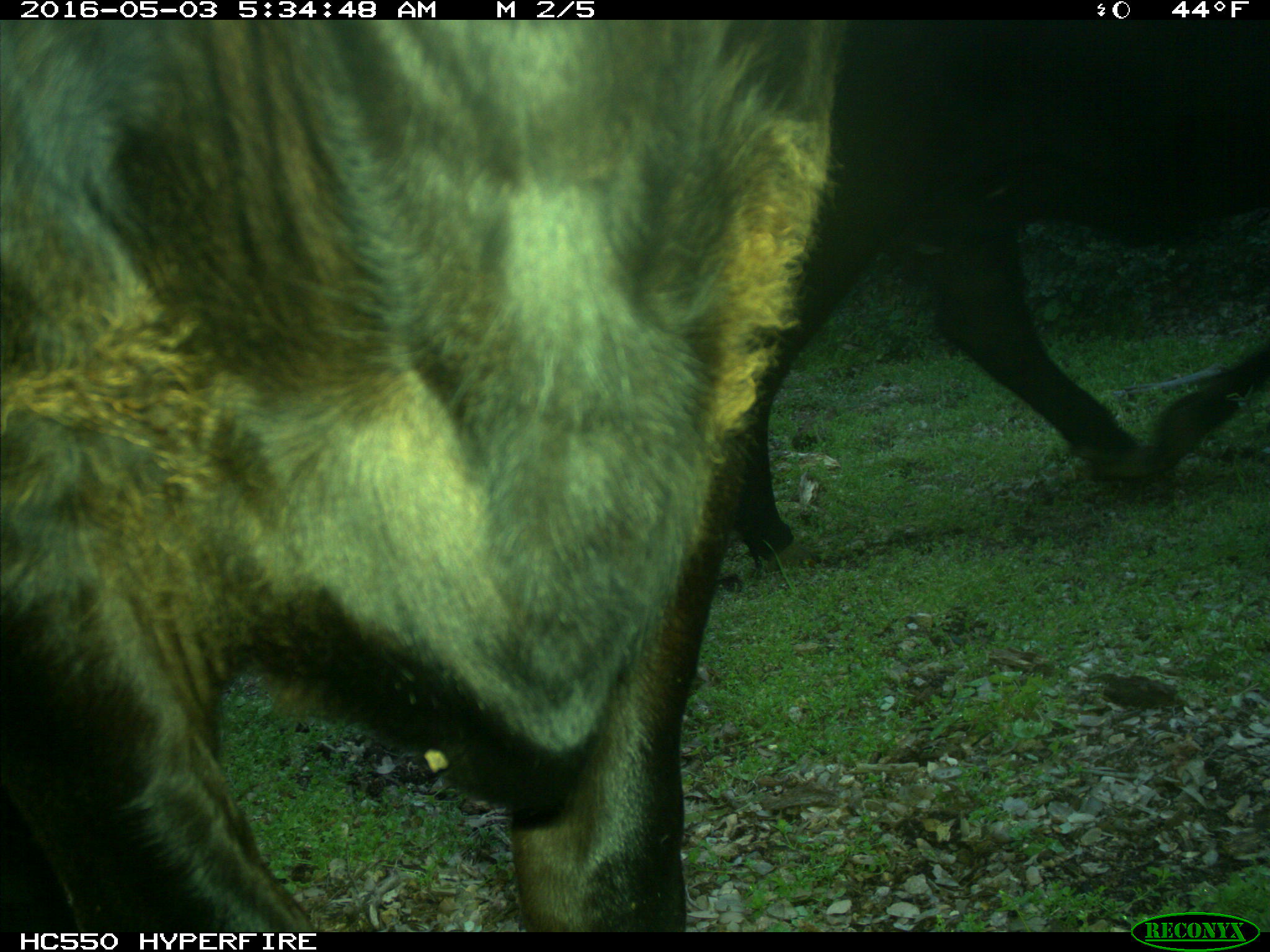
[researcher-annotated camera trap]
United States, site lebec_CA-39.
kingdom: Animalia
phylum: Chordata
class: Mammalia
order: Artiodactyla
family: Bovidae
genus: Bos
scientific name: Bos taurus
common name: domestic cow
Bos taurus (domestic cow).